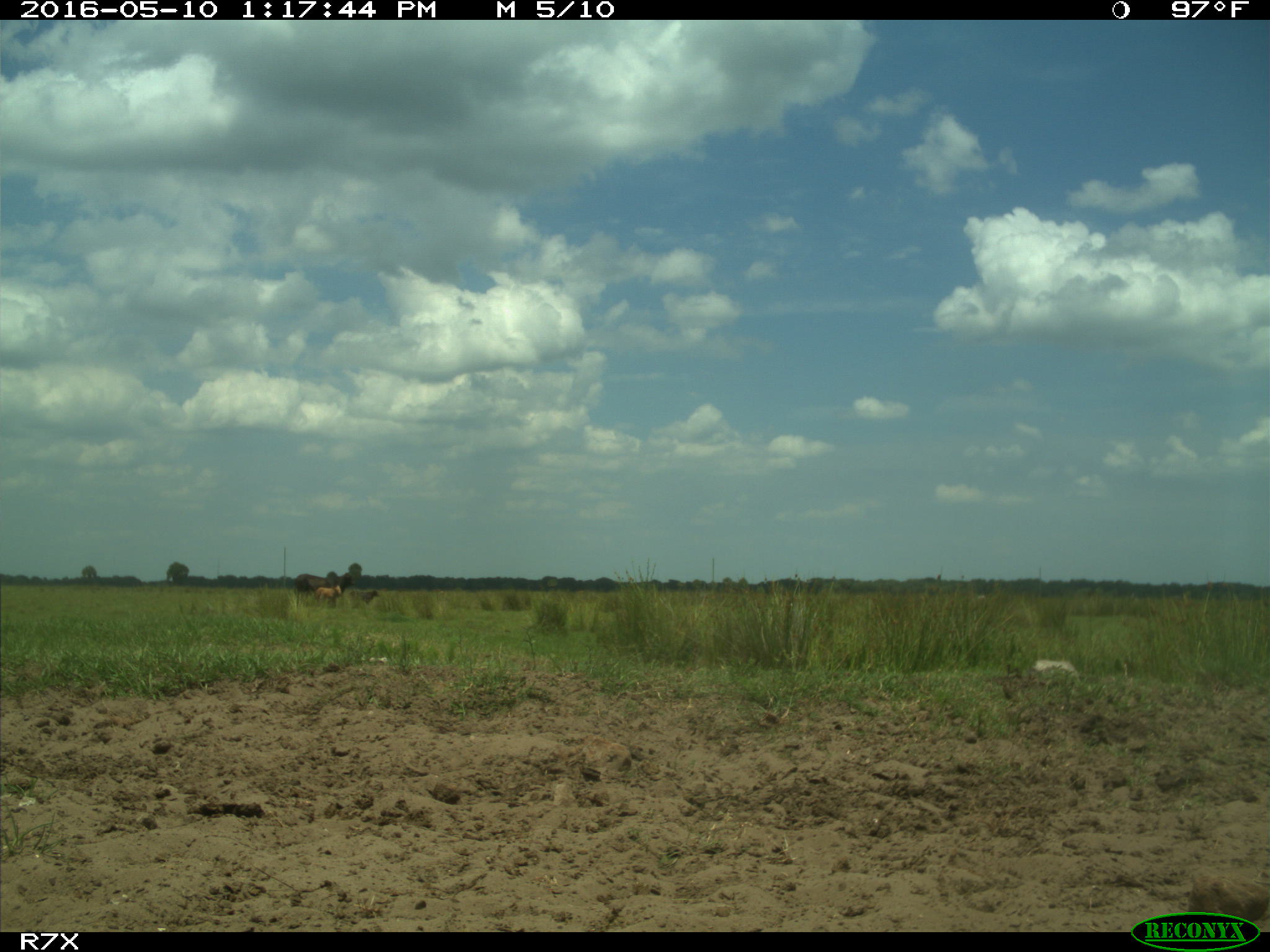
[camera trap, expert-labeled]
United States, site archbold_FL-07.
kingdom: Animalia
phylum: Chordata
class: Mammalia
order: Artiodactyla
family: Bovidae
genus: Bos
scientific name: Bos taurus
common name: domestic cow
Bos taurus (domestic cow).